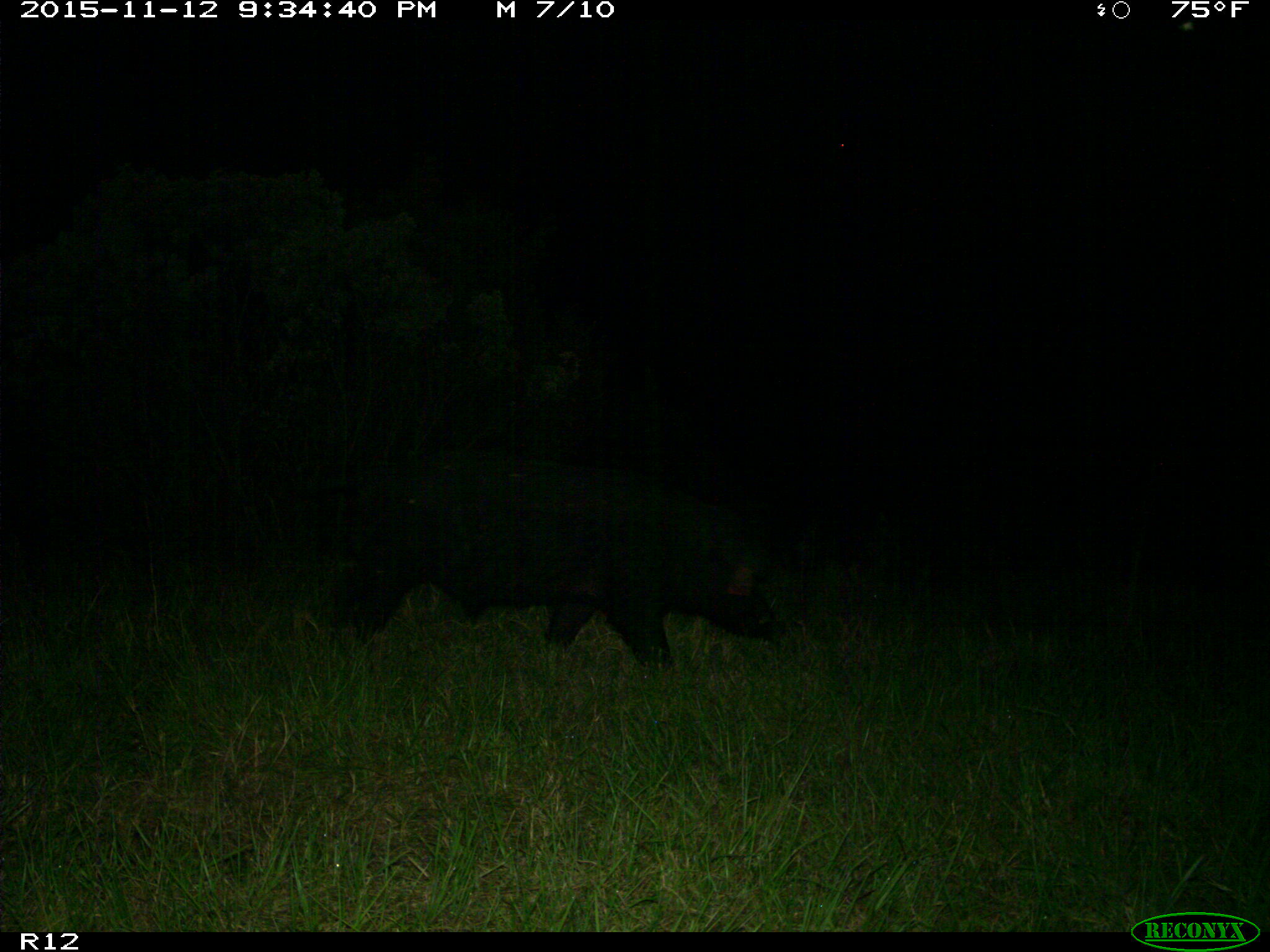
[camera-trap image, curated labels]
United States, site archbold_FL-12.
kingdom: Animalia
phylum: Chordata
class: Mammalia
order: Artiodactyla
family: Suidae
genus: Sus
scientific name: Sus scrofa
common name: wild boar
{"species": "Sus scrofa (wild boar)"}